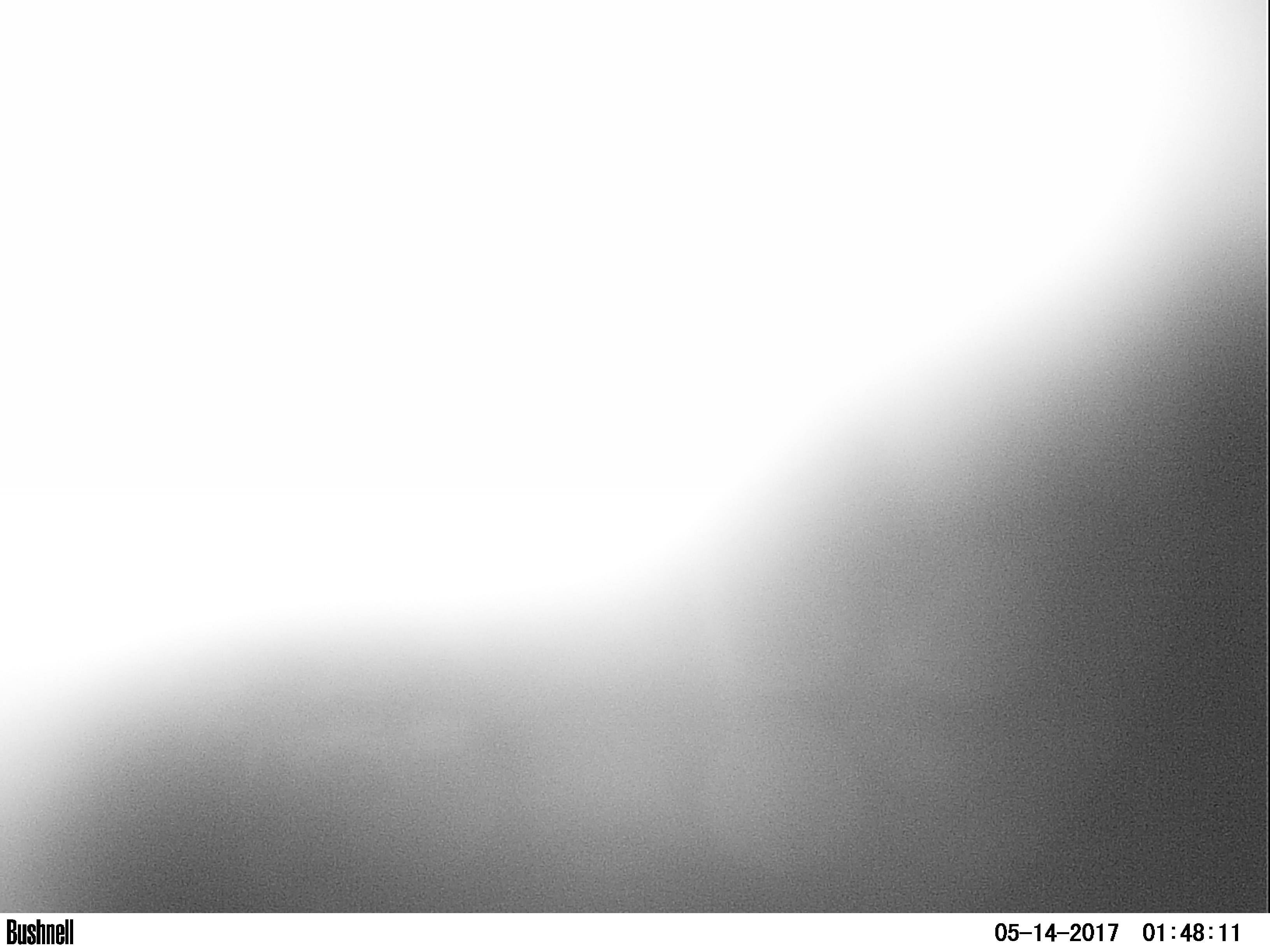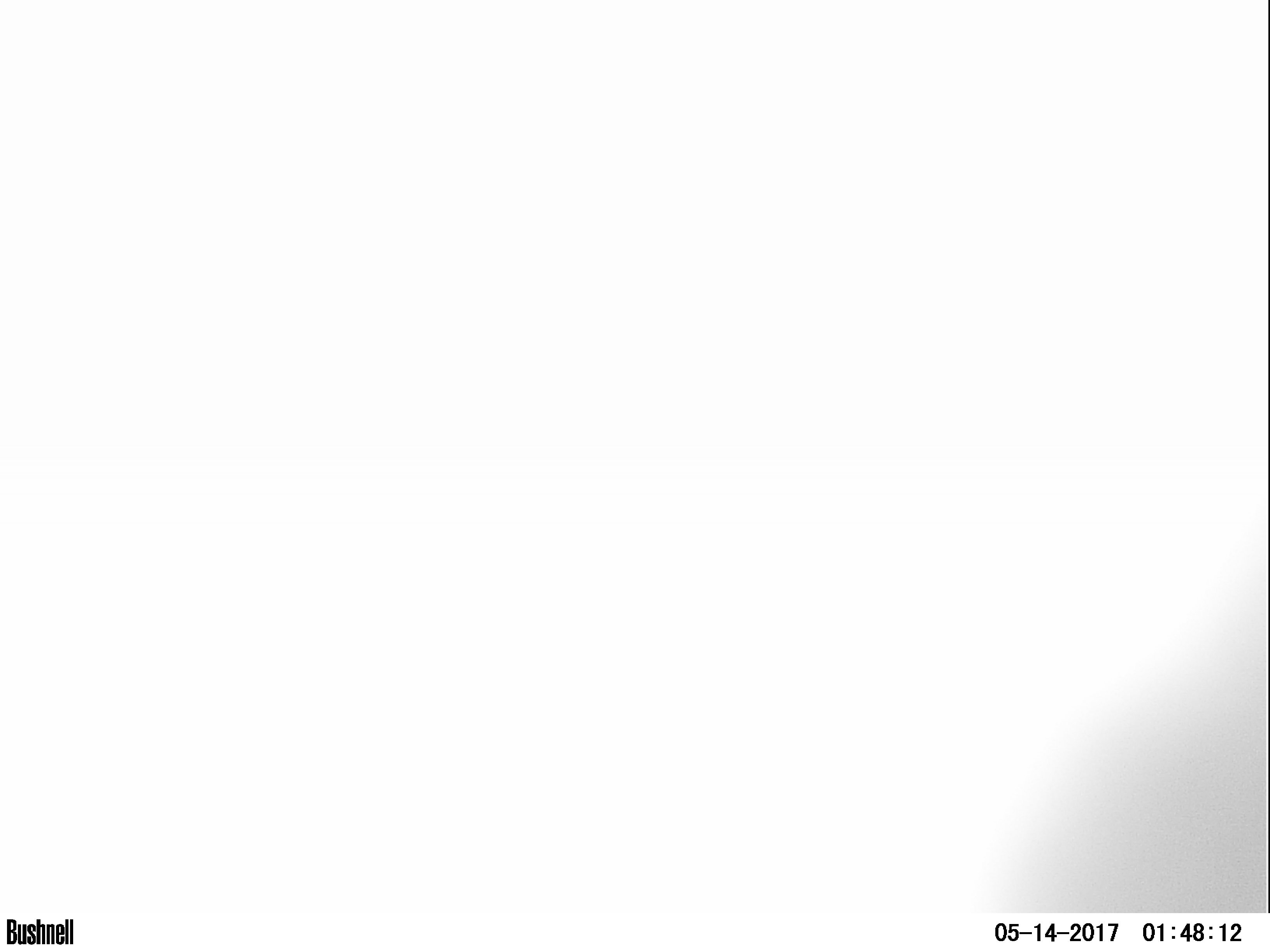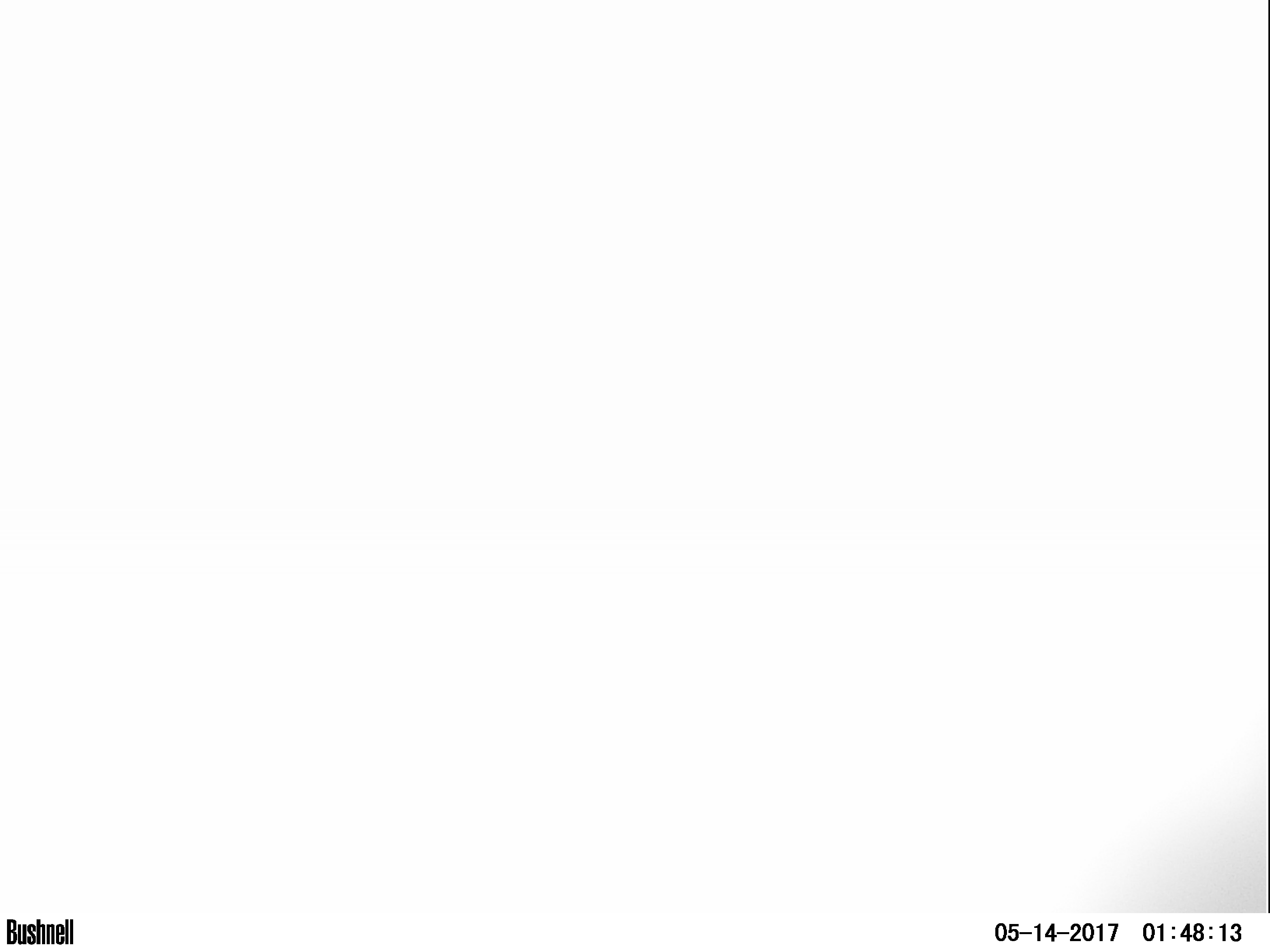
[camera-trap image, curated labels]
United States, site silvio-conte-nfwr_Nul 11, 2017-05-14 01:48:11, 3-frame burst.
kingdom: Animalia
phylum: Chordata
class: Mammalia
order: Artiodactyla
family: Cervidae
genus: Alces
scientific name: Alces alces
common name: moose